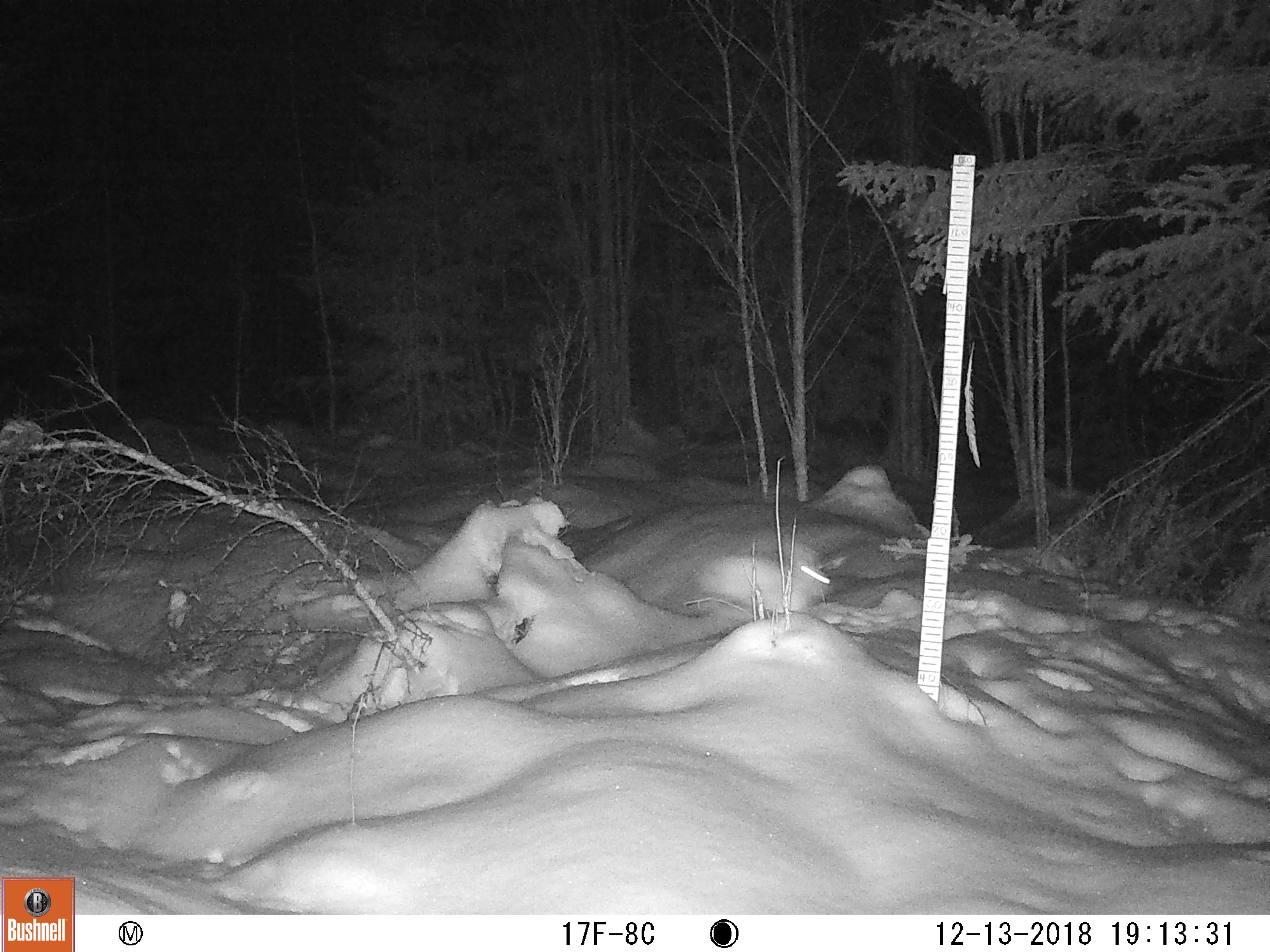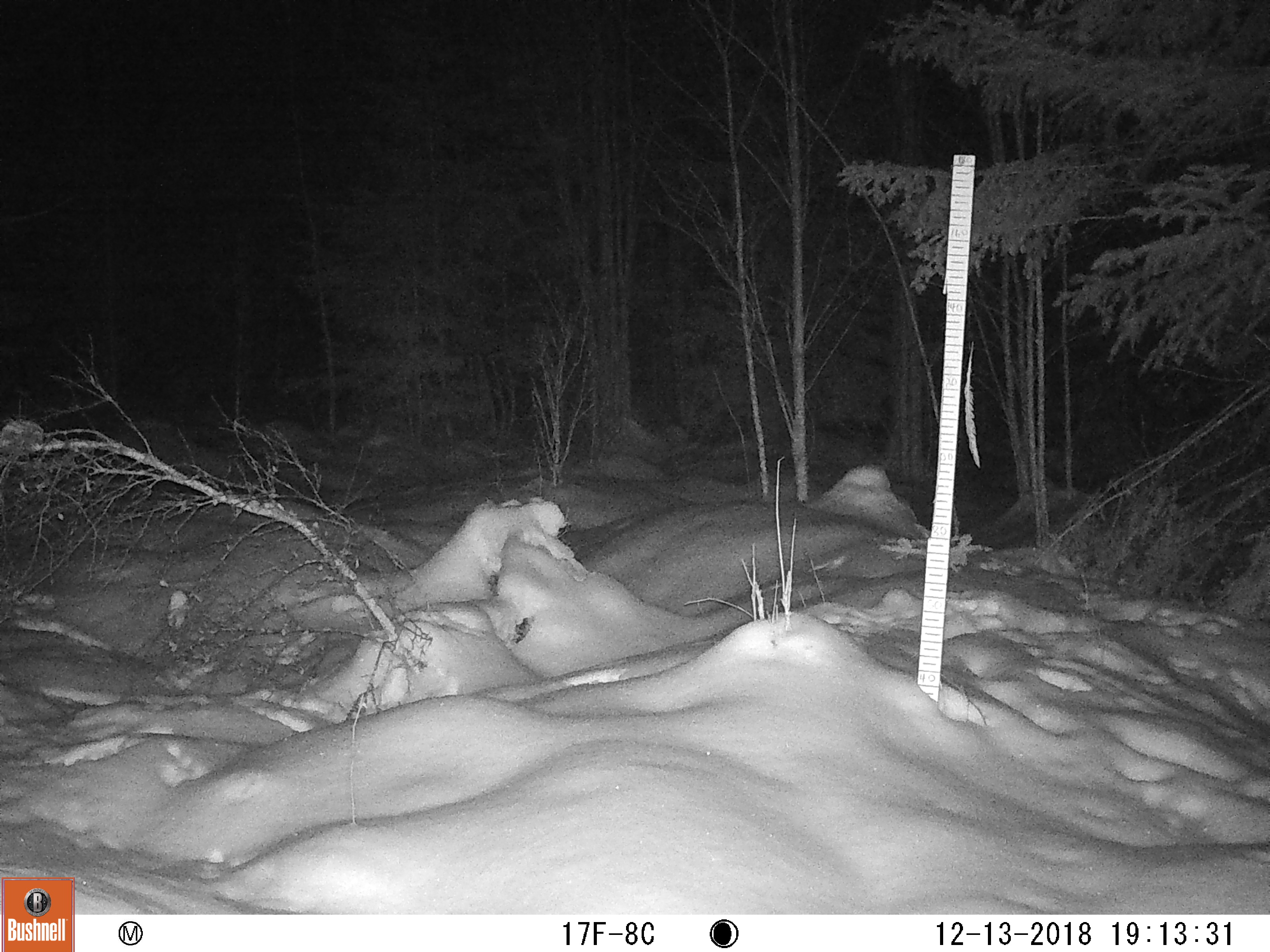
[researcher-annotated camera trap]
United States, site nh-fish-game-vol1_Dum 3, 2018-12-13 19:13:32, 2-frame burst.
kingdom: Animalia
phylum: Chordata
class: Mammalia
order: Lagomorpha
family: Leporidae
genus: Lepus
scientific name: Lepus americanus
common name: snowshoe hare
Snowshoe hare (Lepus americanus).